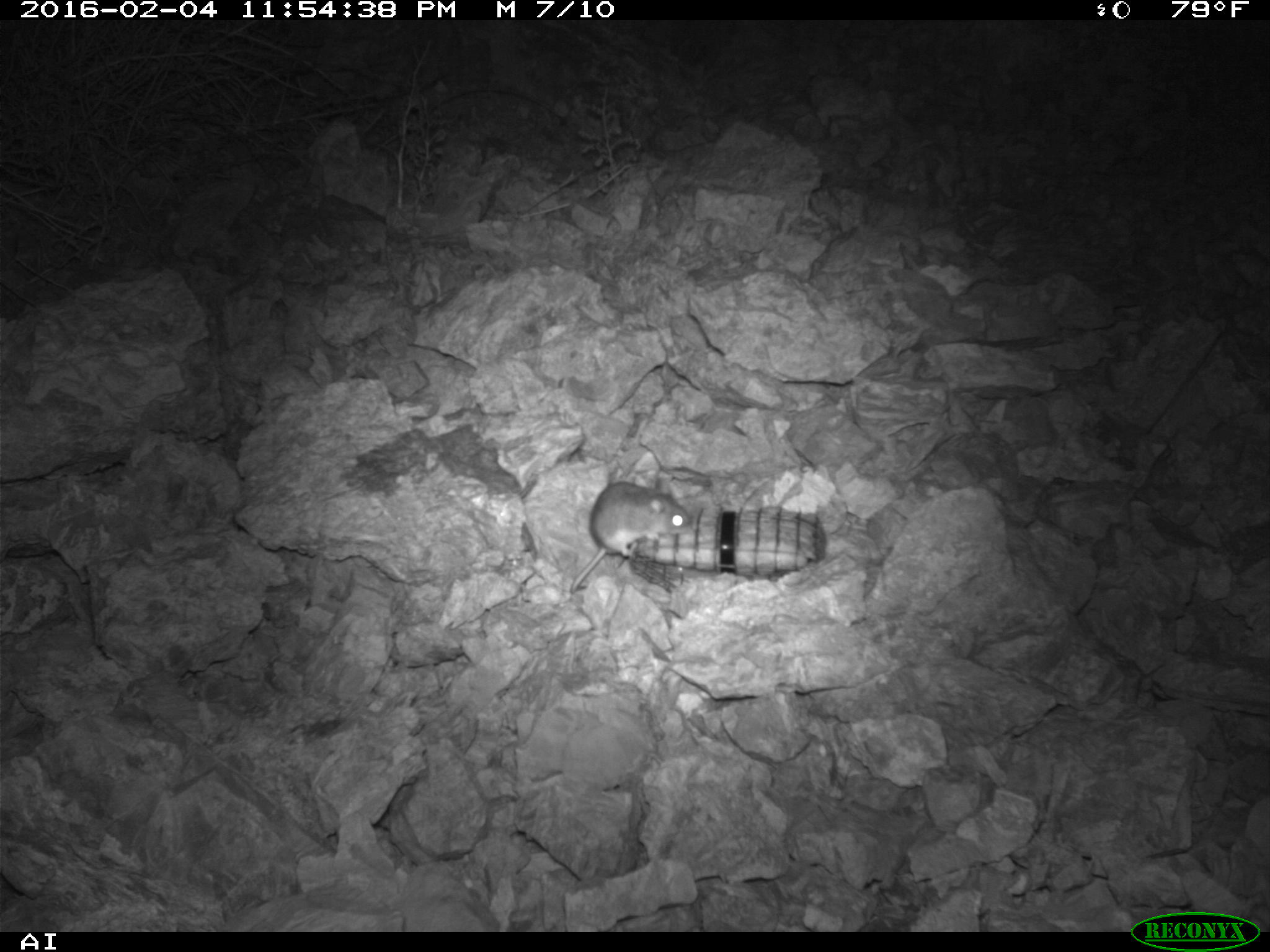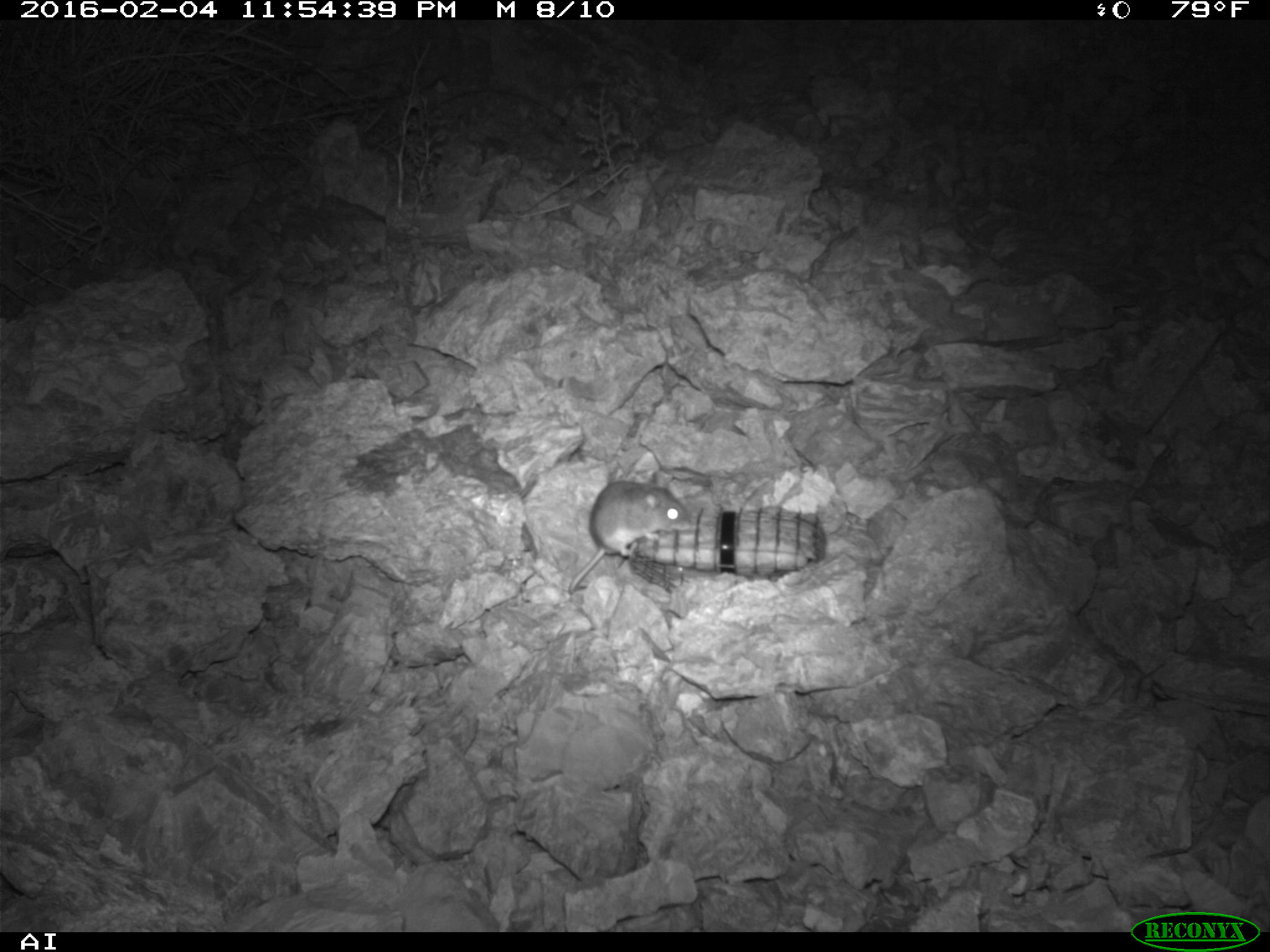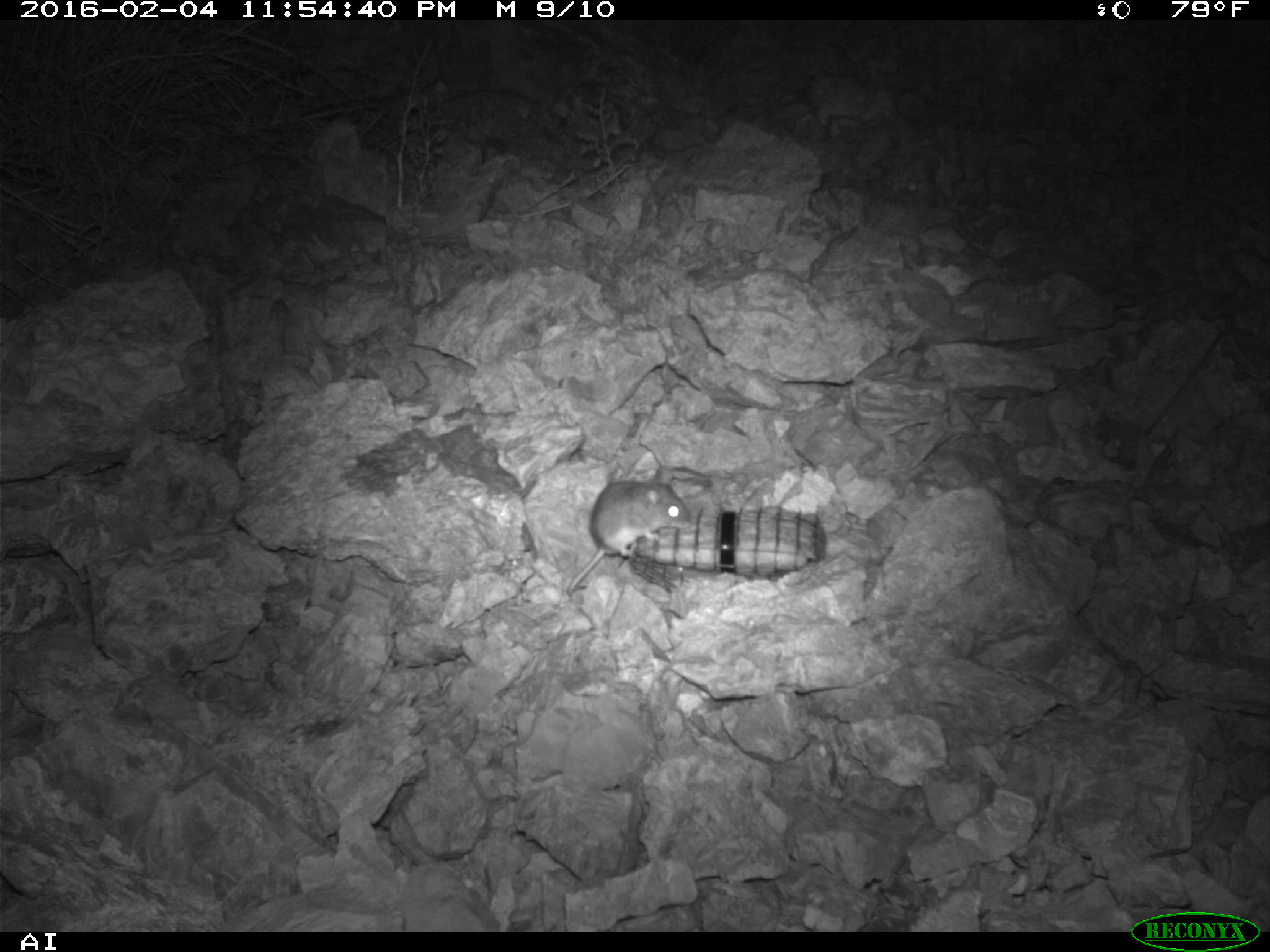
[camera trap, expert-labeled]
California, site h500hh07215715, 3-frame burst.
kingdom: Animalia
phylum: Chordata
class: Mammalia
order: Rodentia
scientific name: Rodentia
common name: rodent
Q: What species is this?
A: Rodent (Rodentia).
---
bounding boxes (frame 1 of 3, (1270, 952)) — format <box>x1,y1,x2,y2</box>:
rodent: <box>569,481,690,594</box>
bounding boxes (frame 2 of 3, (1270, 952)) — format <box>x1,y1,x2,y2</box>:
rodent: <box>569,471,693,593</box>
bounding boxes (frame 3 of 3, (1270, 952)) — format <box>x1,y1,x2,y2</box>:
rodent: <box>567,466,691,594</box>